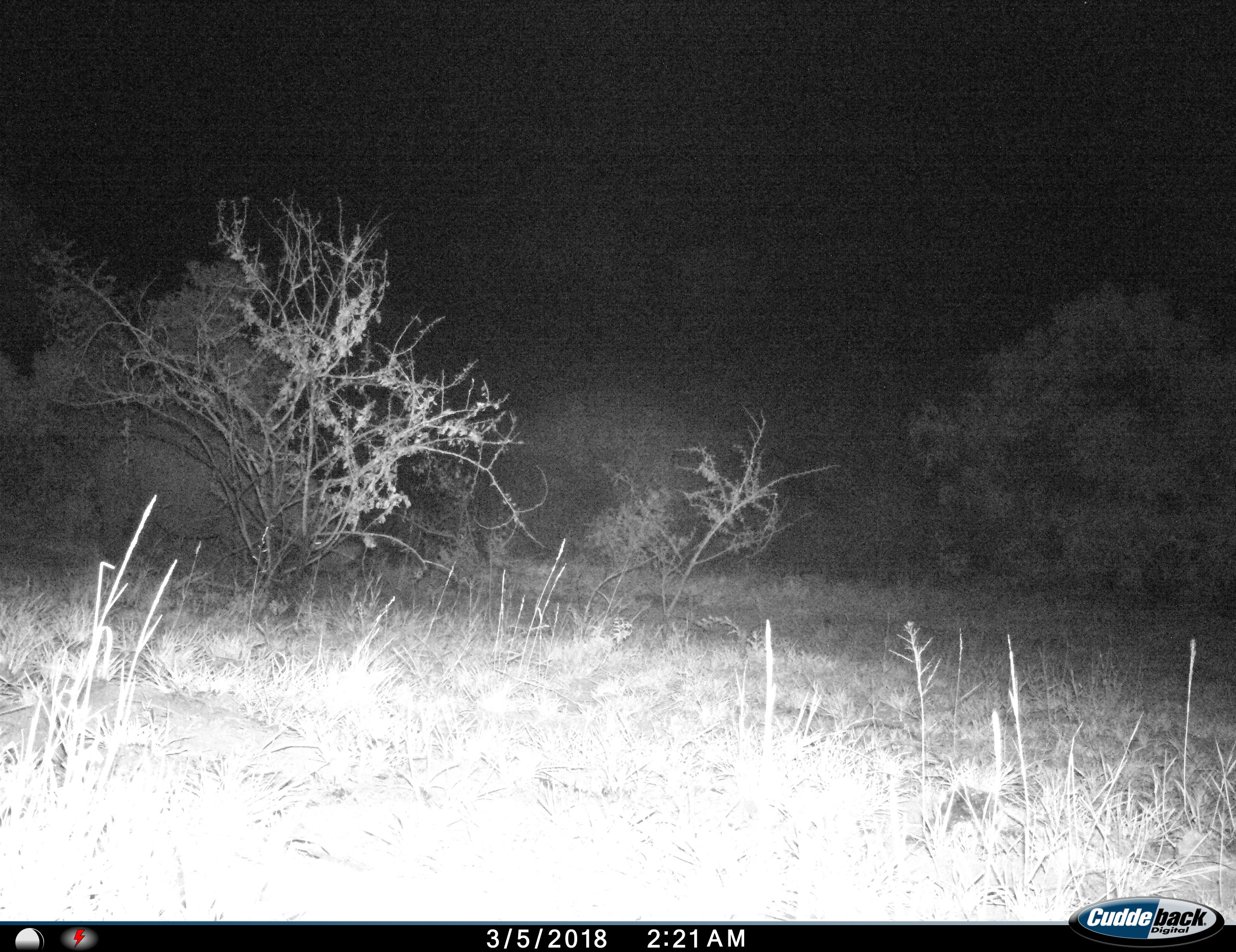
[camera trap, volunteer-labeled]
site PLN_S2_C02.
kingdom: Animalia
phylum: Chordata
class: Mammalia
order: Perissodactyla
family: Rhinocerotidae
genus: Diceros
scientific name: Diceros bicornis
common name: black rhinoceros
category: rhinocerosblack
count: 1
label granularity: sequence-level